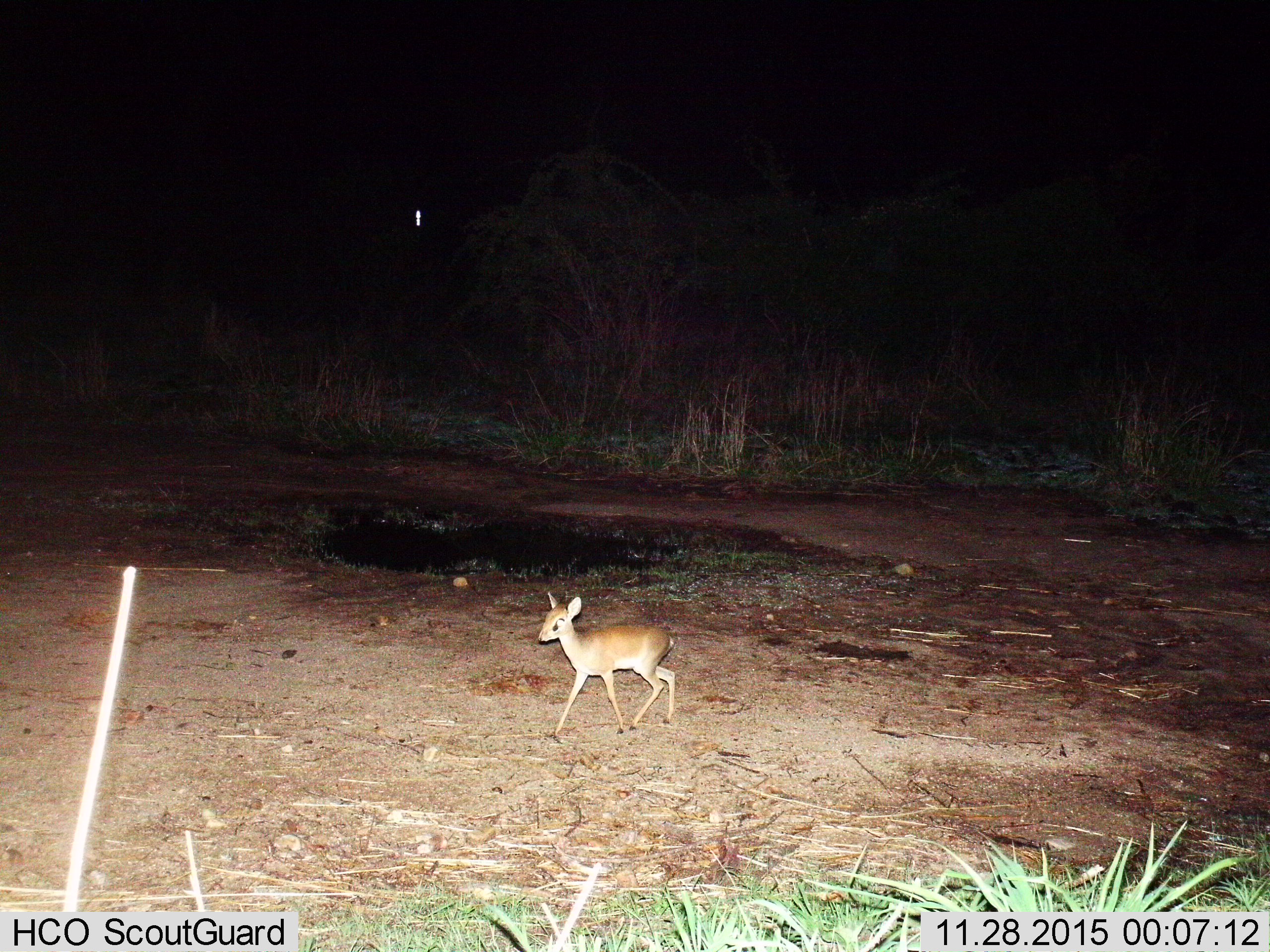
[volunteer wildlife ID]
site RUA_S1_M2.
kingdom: Animalia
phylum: Chordata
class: Mammalia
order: Artiodactyla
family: Bovidae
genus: Madoqua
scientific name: Madoqua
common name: dik-dik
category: dikdik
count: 1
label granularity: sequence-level